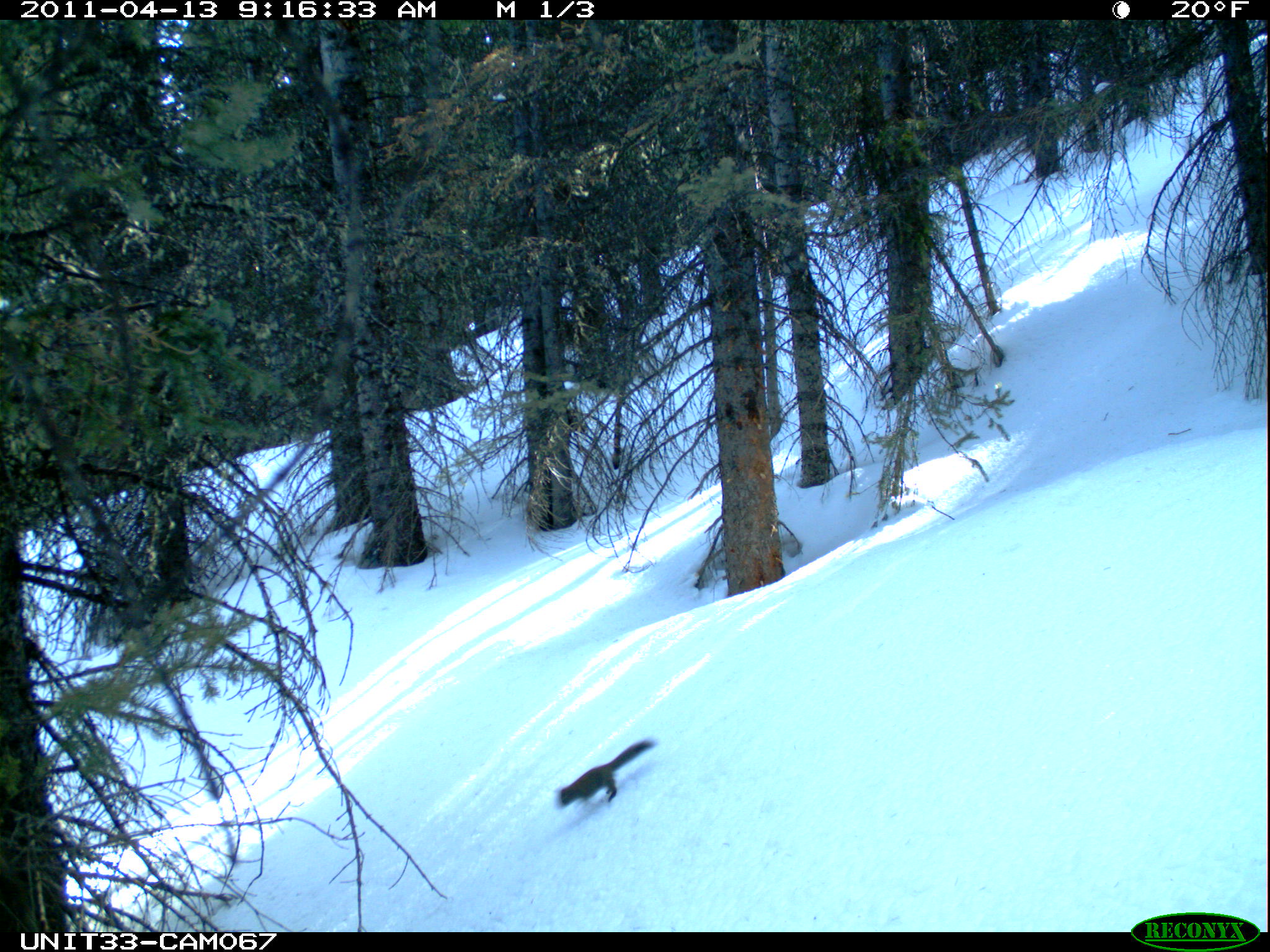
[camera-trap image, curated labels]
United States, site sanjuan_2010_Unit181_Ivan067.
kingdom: Animalia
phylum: Chordata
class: Mammalia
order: Rodentia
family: Sciuridae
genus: Tamiasciurus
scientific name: Tamiasciurus hudsonicus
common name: american red squirrel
Tamiasciurus hudsonicus (american red squirrel).